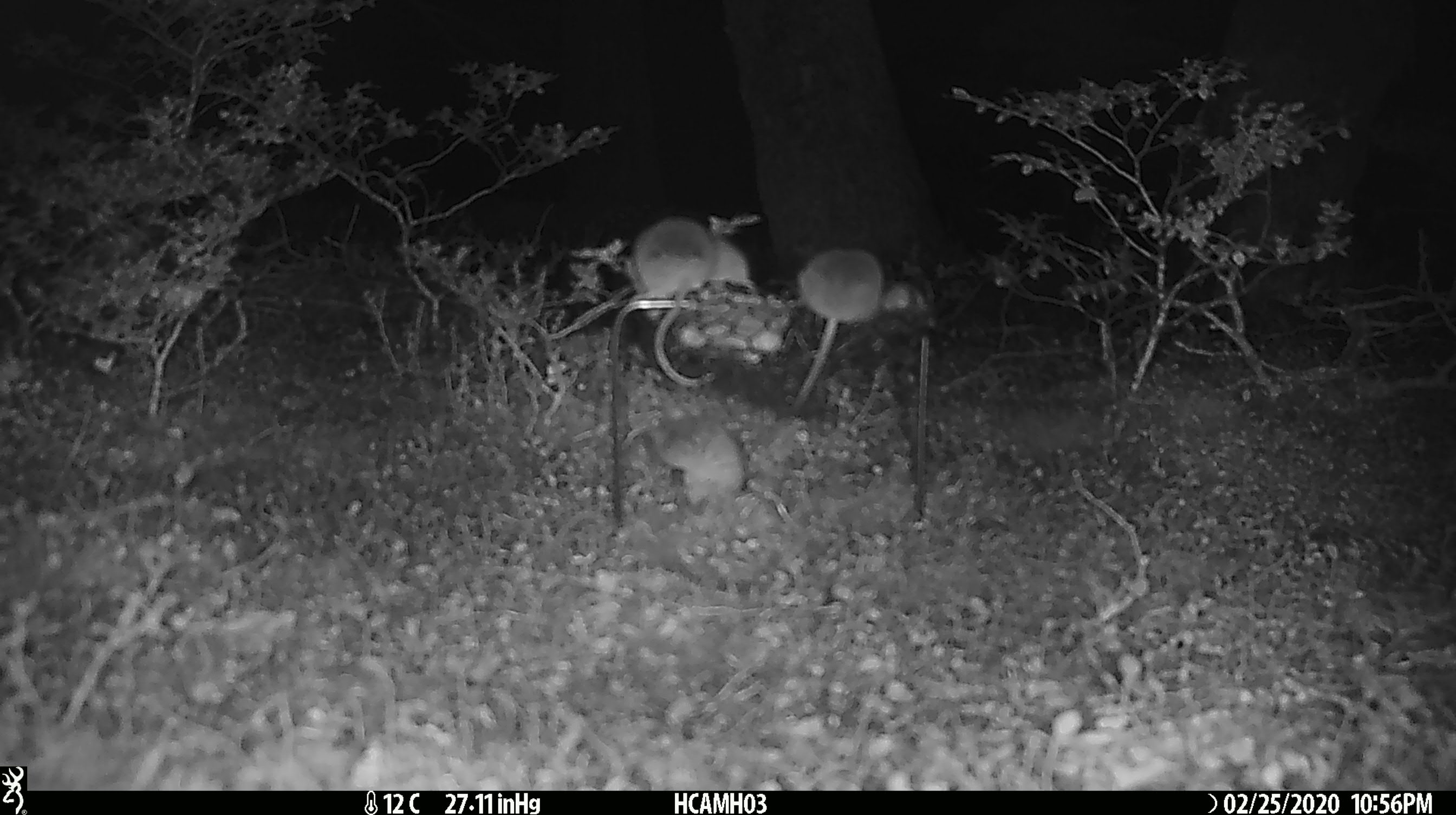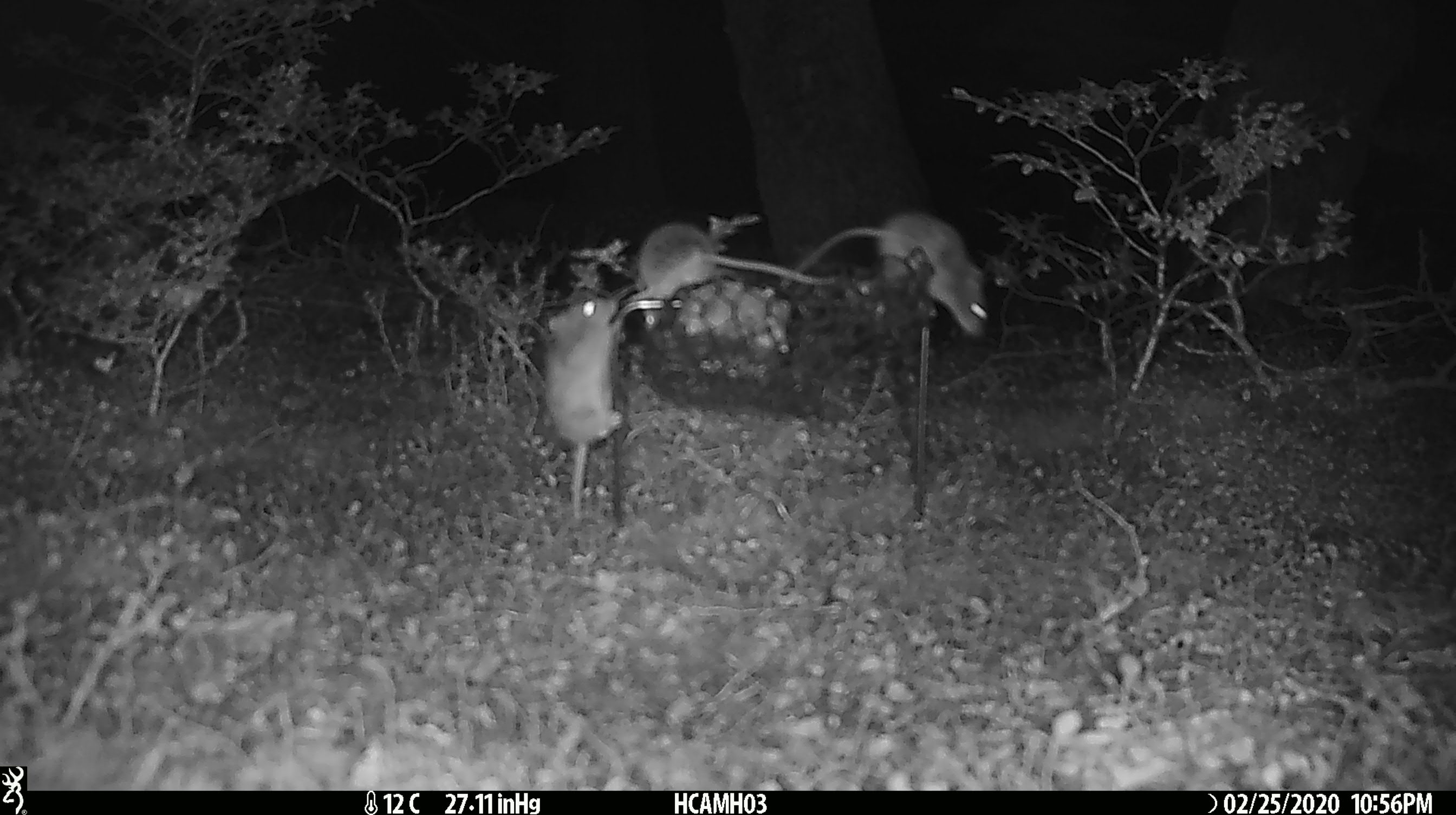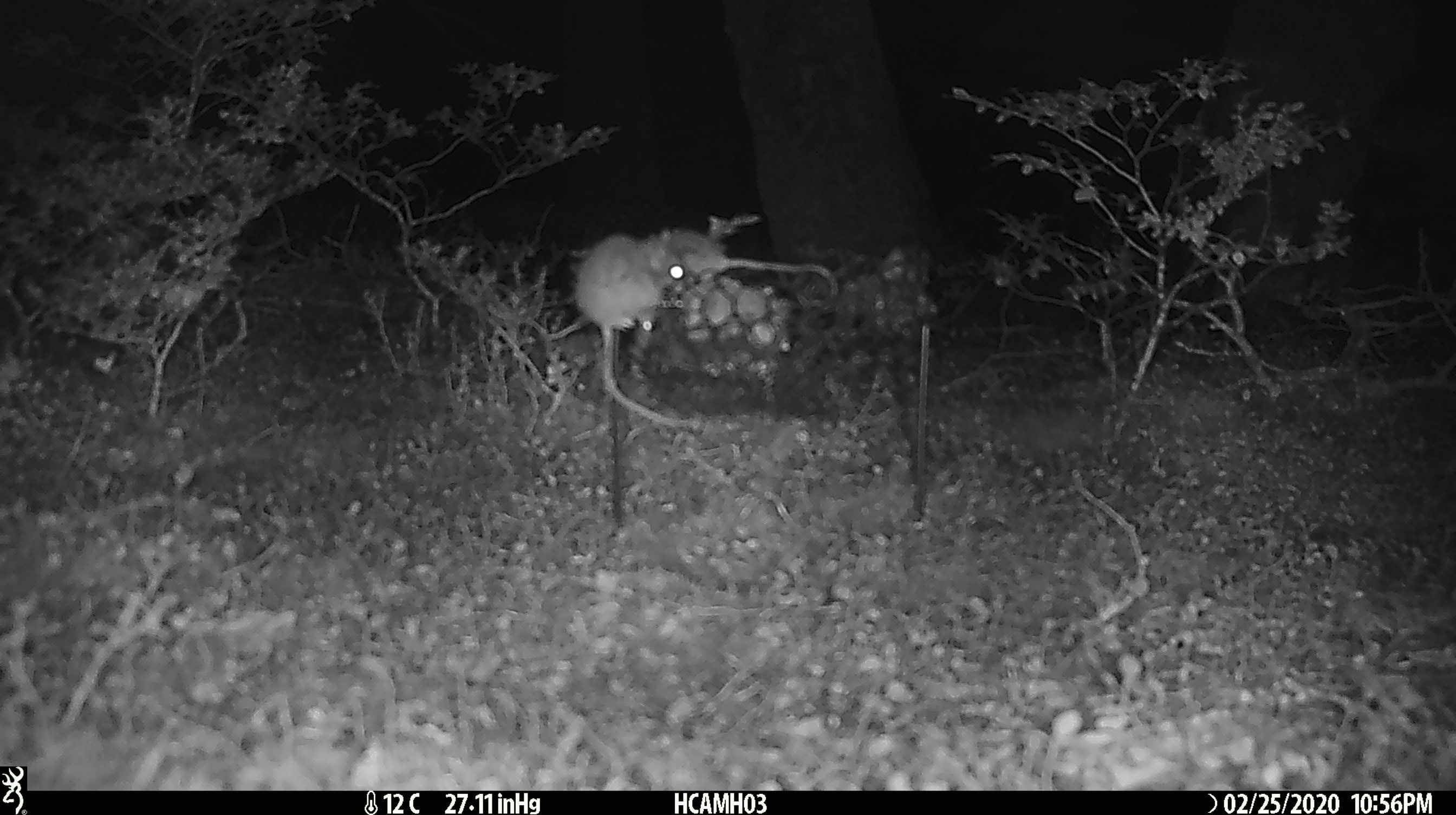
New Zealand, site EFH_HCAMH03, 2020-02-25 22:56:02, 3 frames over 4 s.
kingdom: Animalia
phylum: Chordata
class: Mammalia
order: Rodentia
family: Muridae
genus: Mus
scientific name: Mus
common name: mouse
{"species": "mouse (Mus)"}